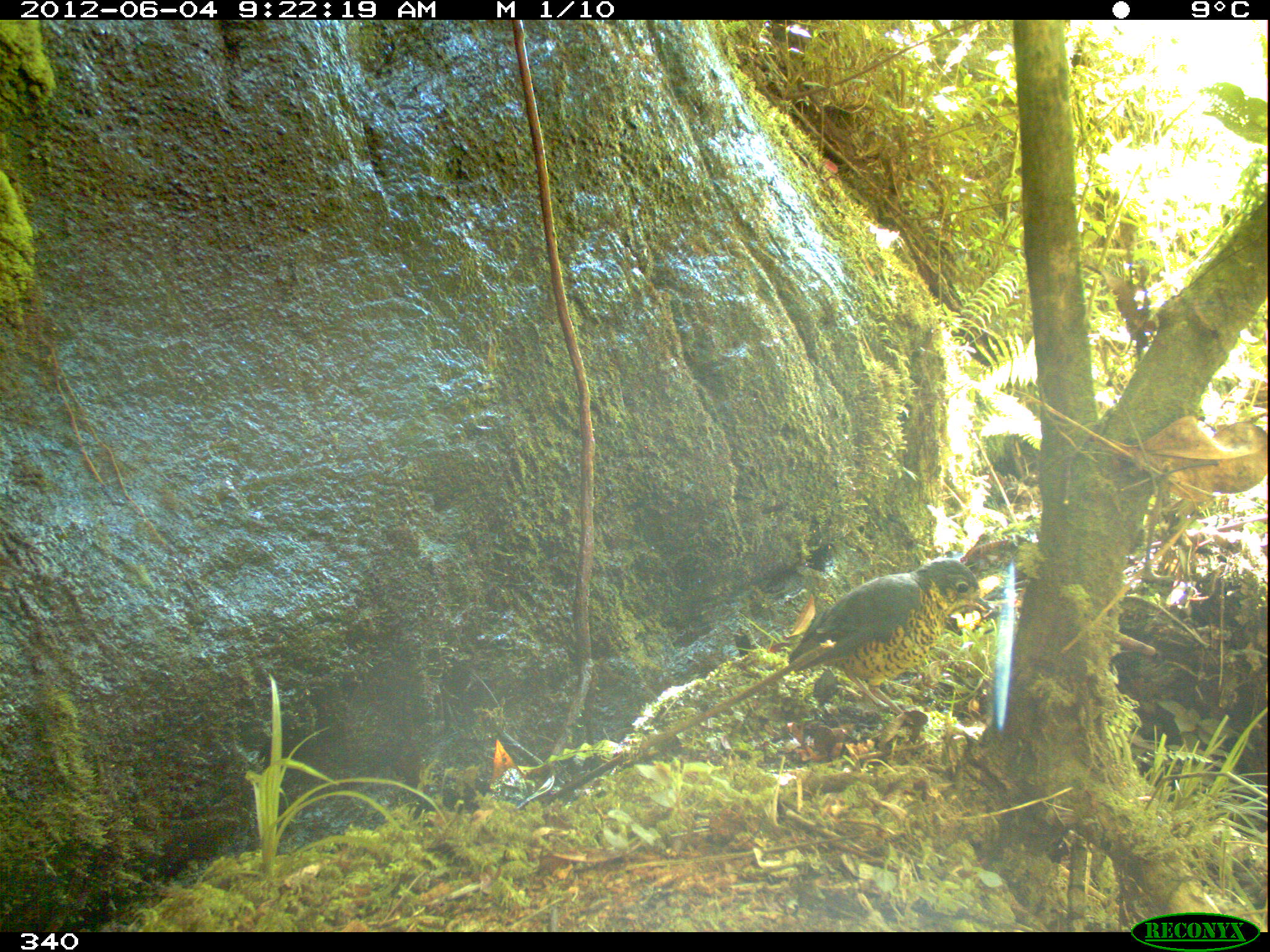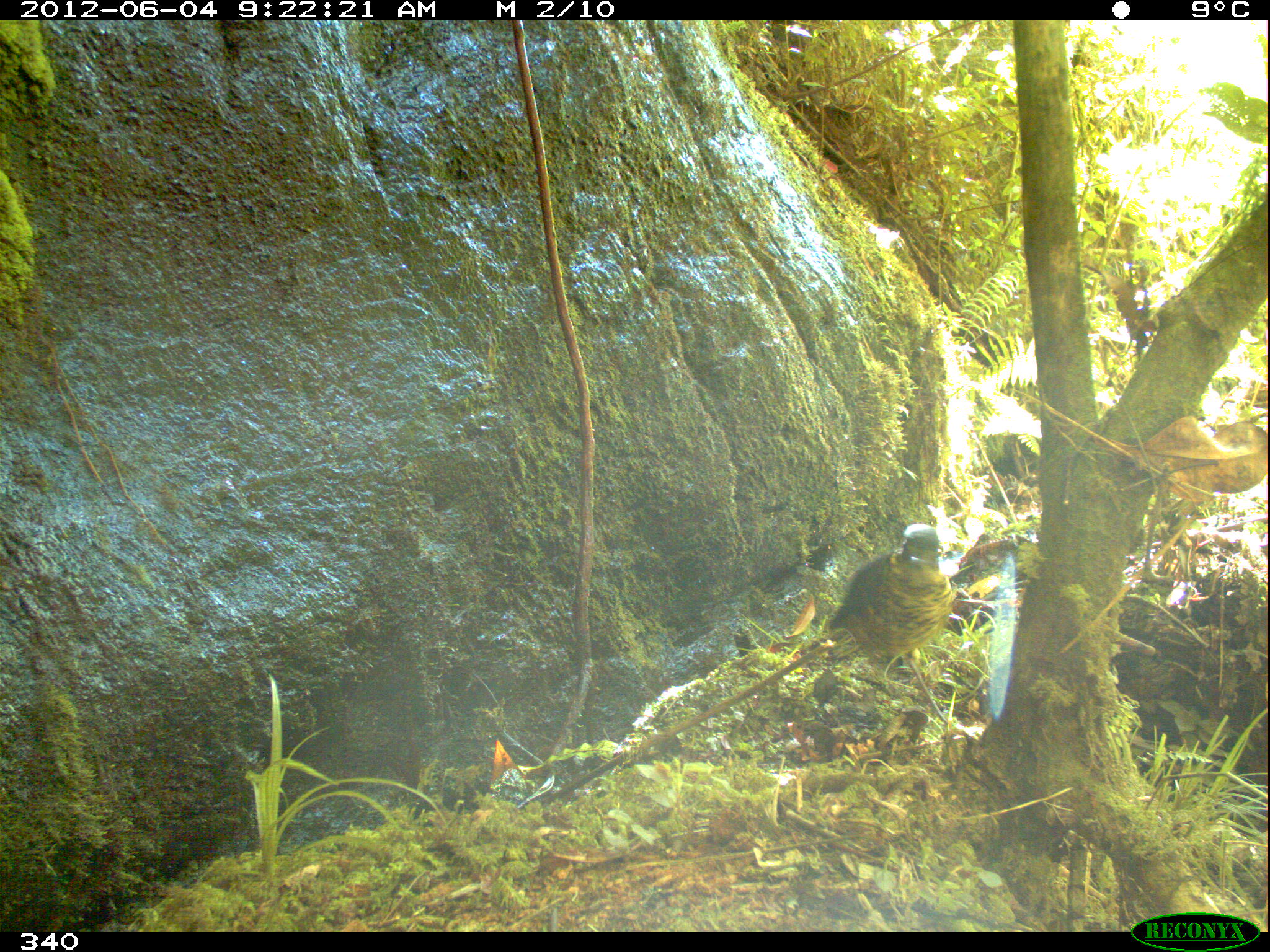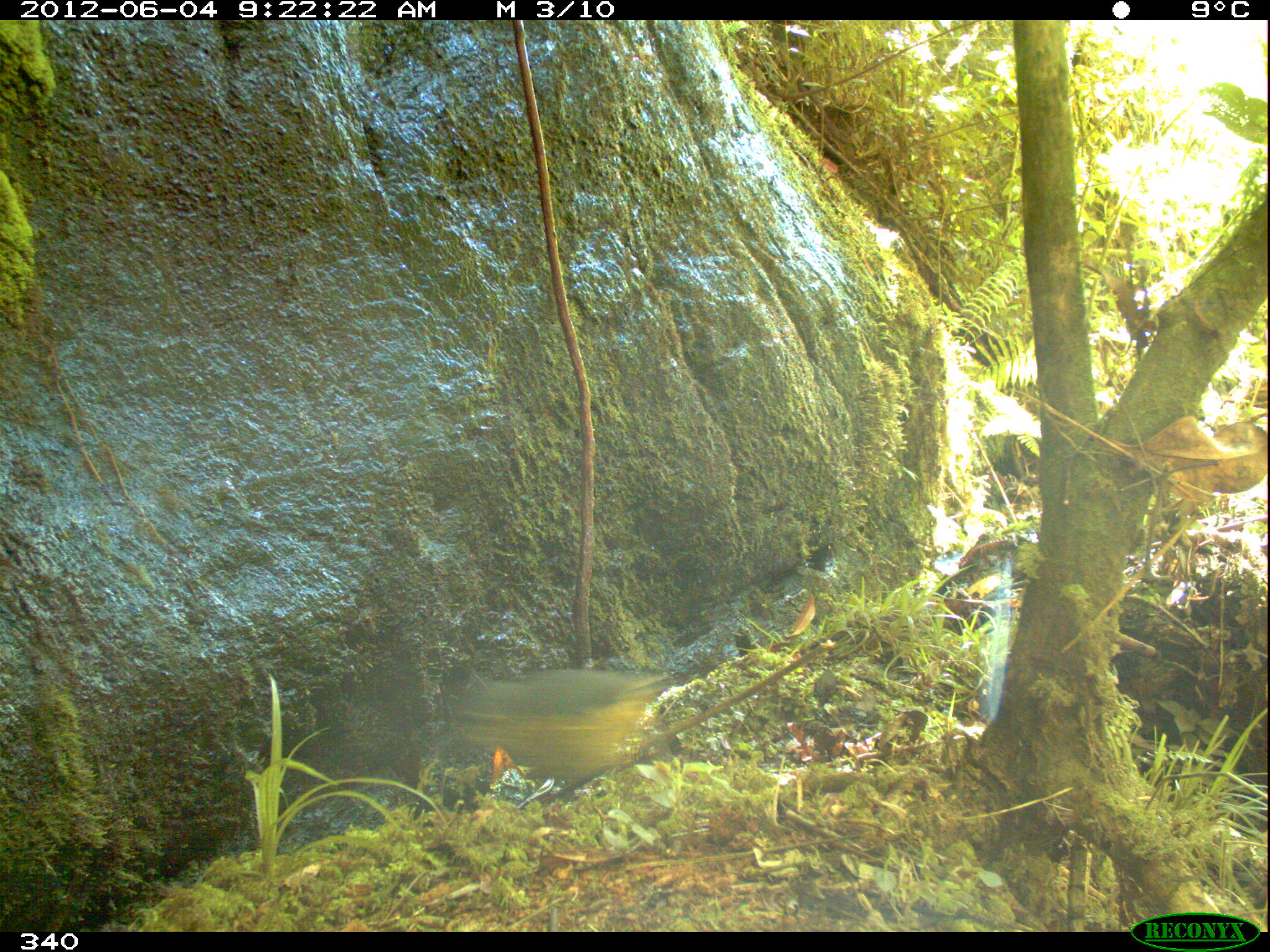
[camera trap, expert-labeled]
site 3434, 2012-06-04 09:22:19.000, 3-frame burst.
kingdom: Animalia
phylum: Chordata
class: Aves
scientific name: Aves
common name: bird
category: unknown bird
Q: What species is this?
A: Unknown bird (bird) (Aves).